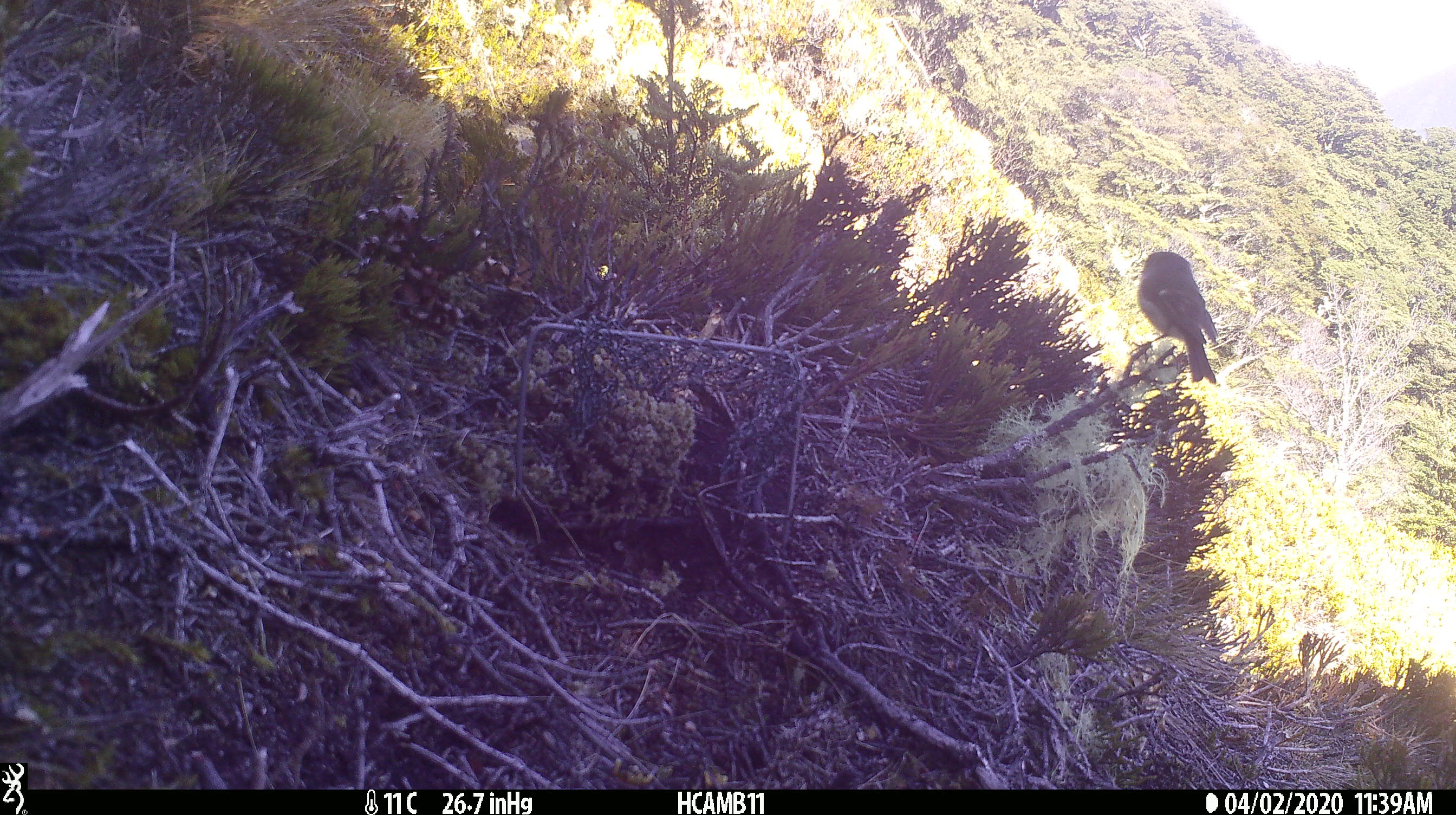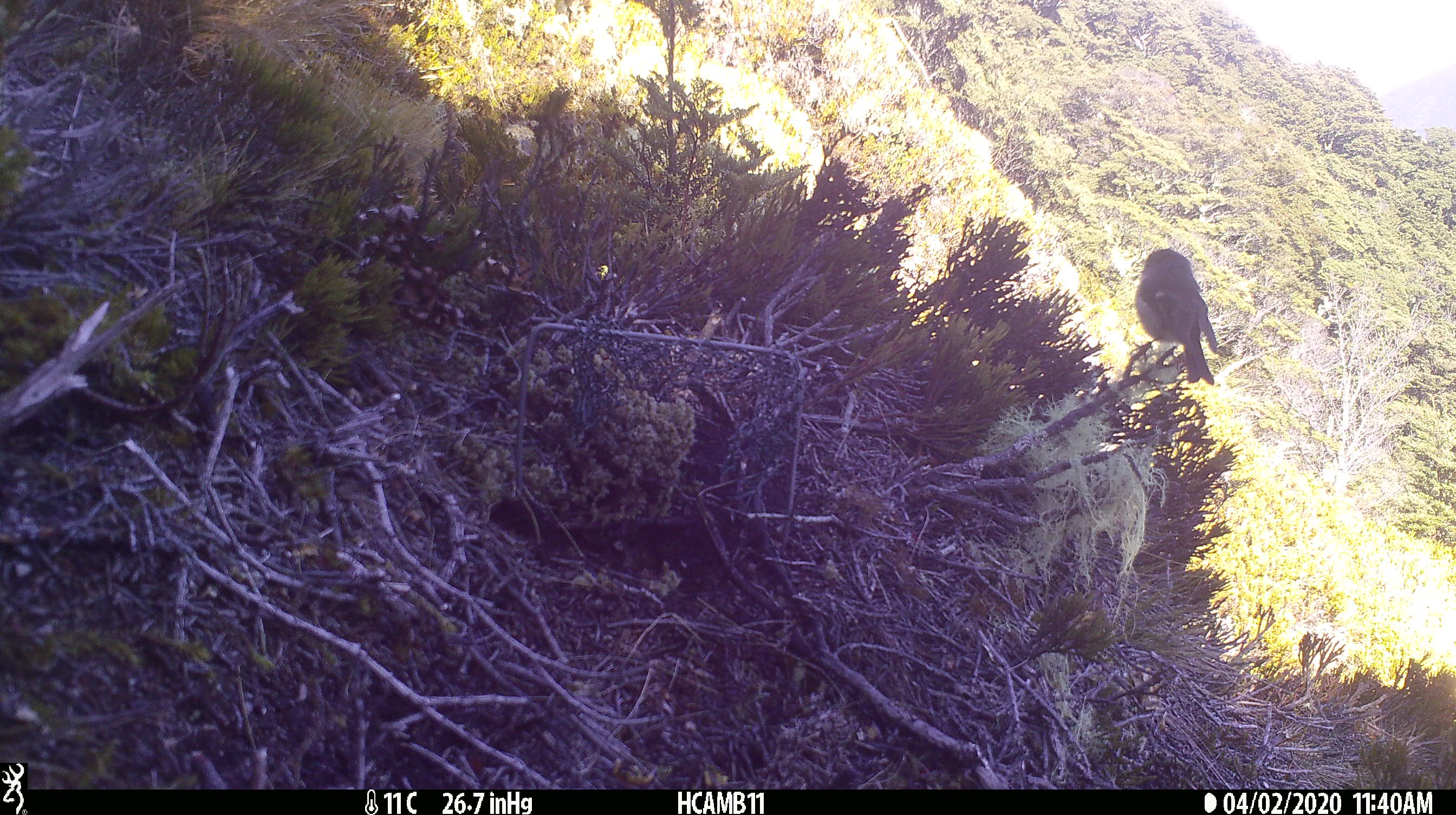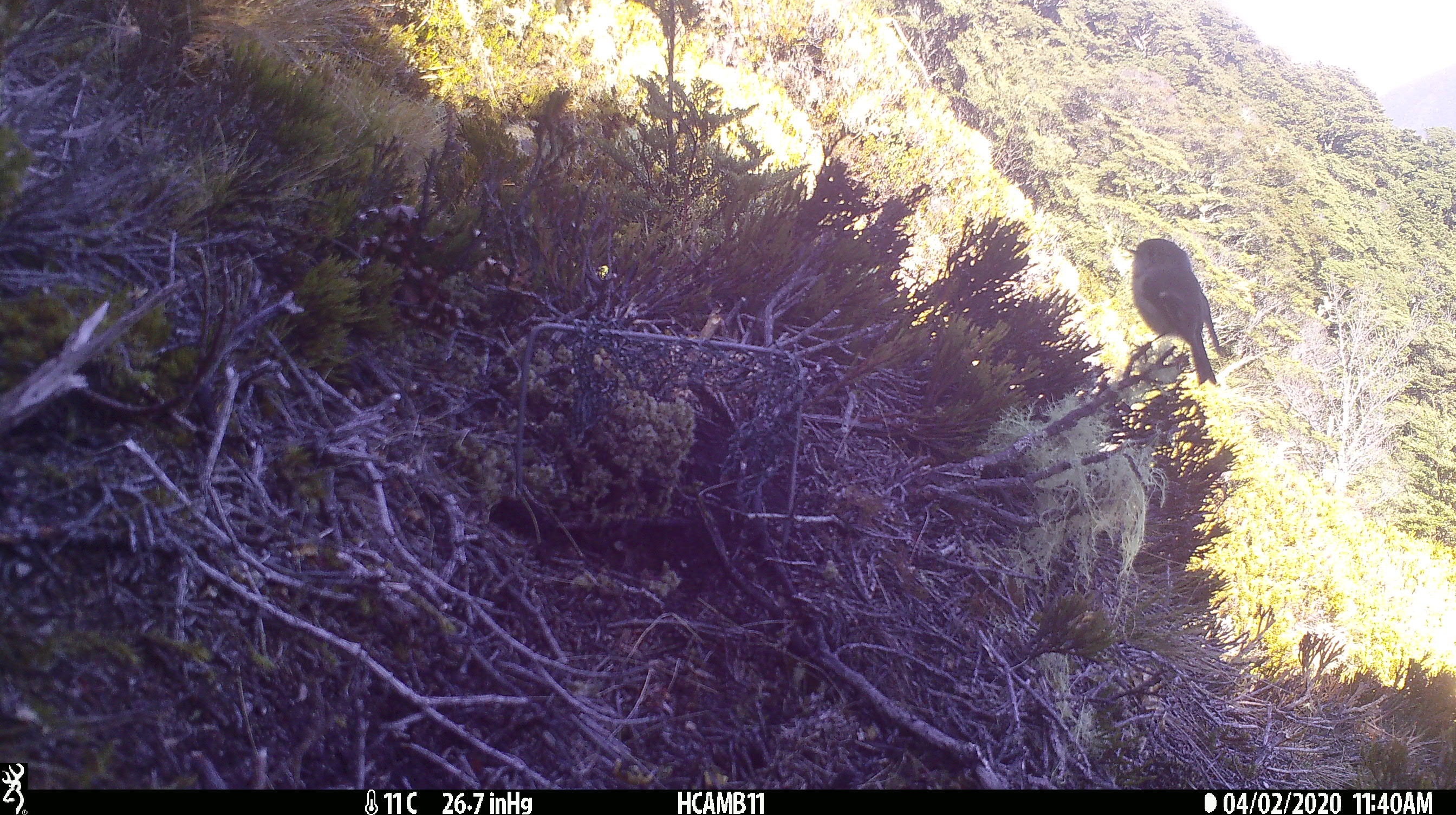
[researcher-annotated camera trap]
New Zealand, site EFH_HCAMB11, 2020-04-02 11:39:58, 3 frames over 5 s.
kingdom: Animalia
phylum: Chordata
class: Aves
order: Passeriformes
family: Petroicidae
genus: Petroica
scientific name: Petroica macrocephala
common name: tomtit